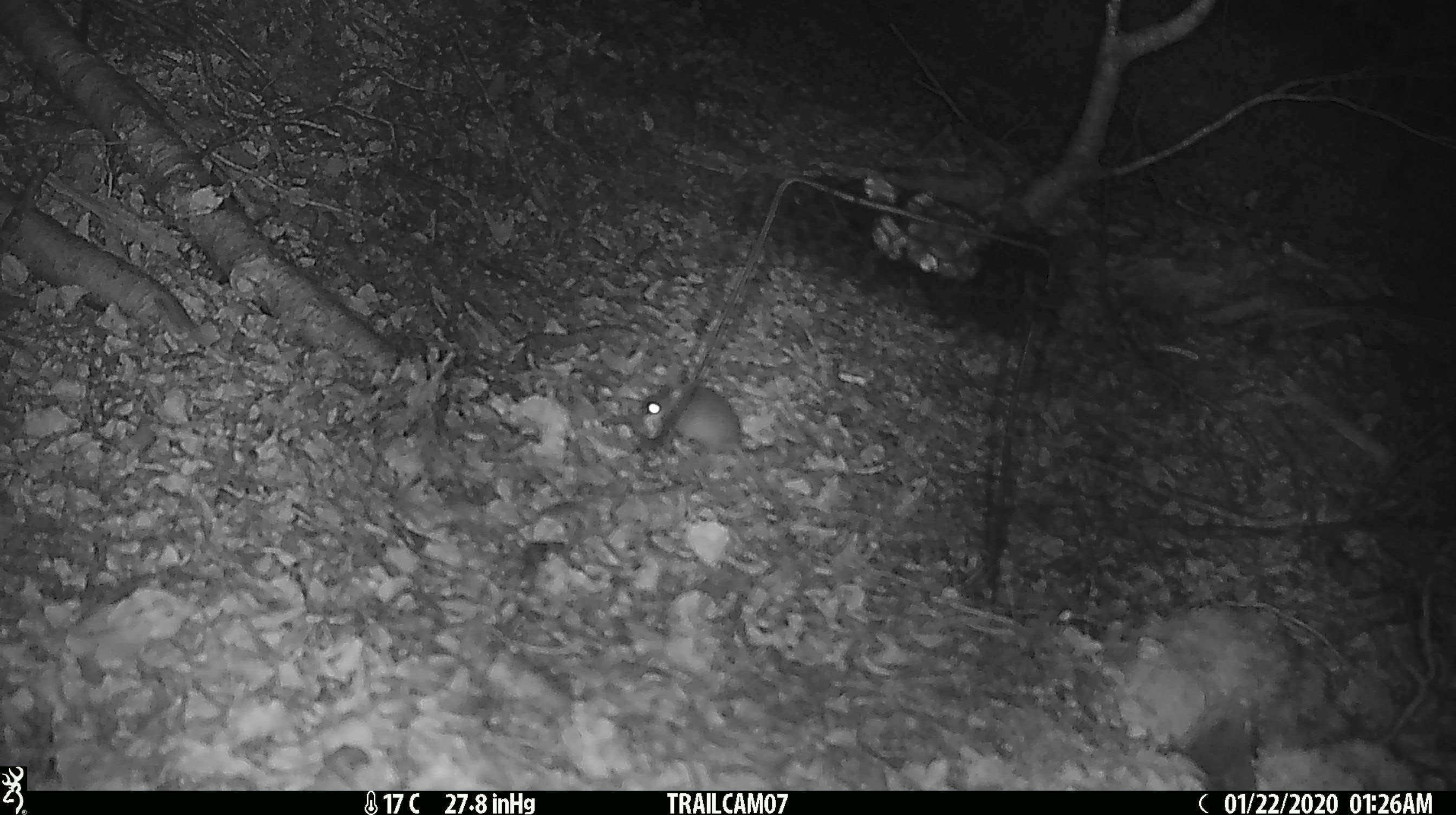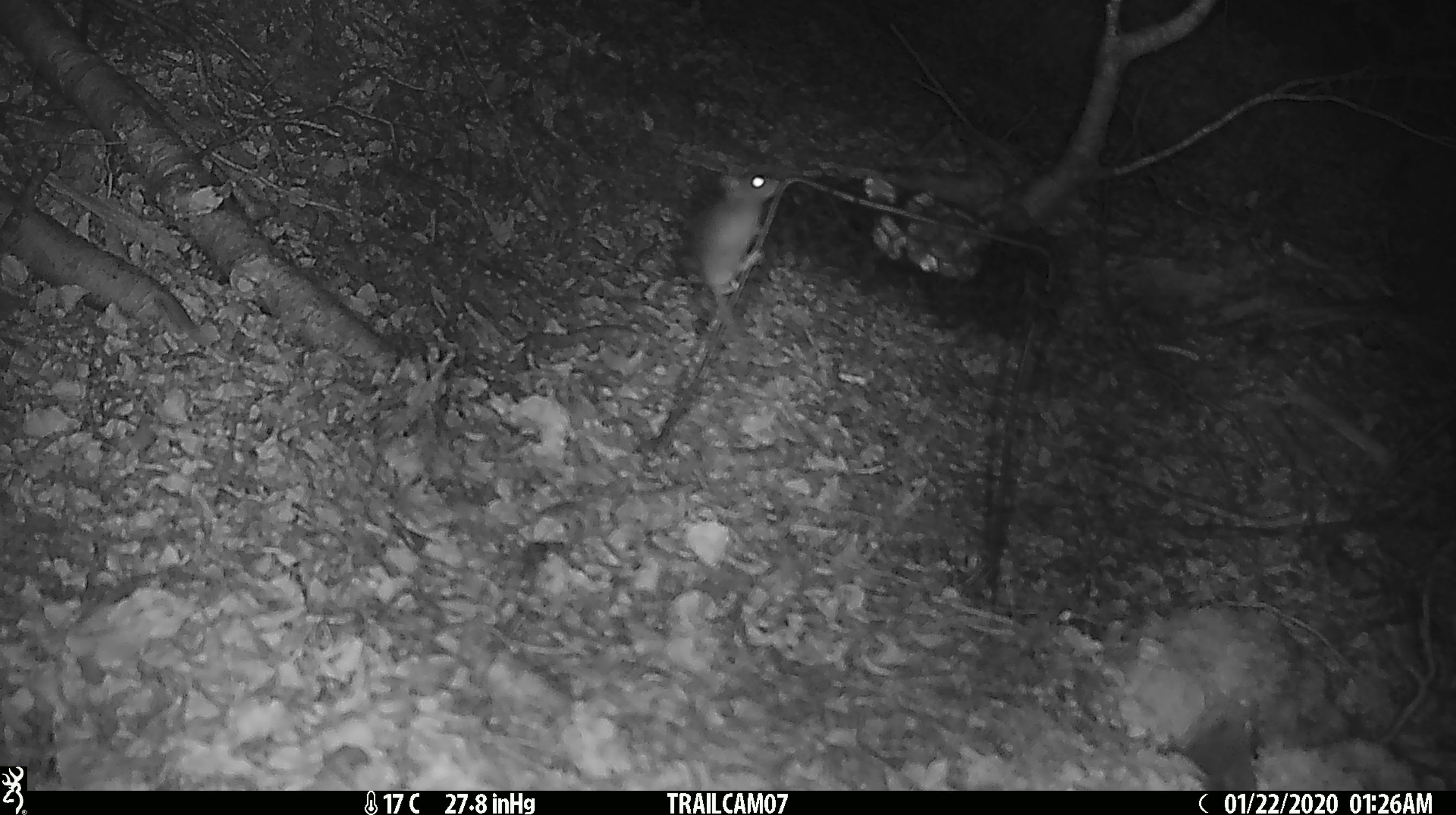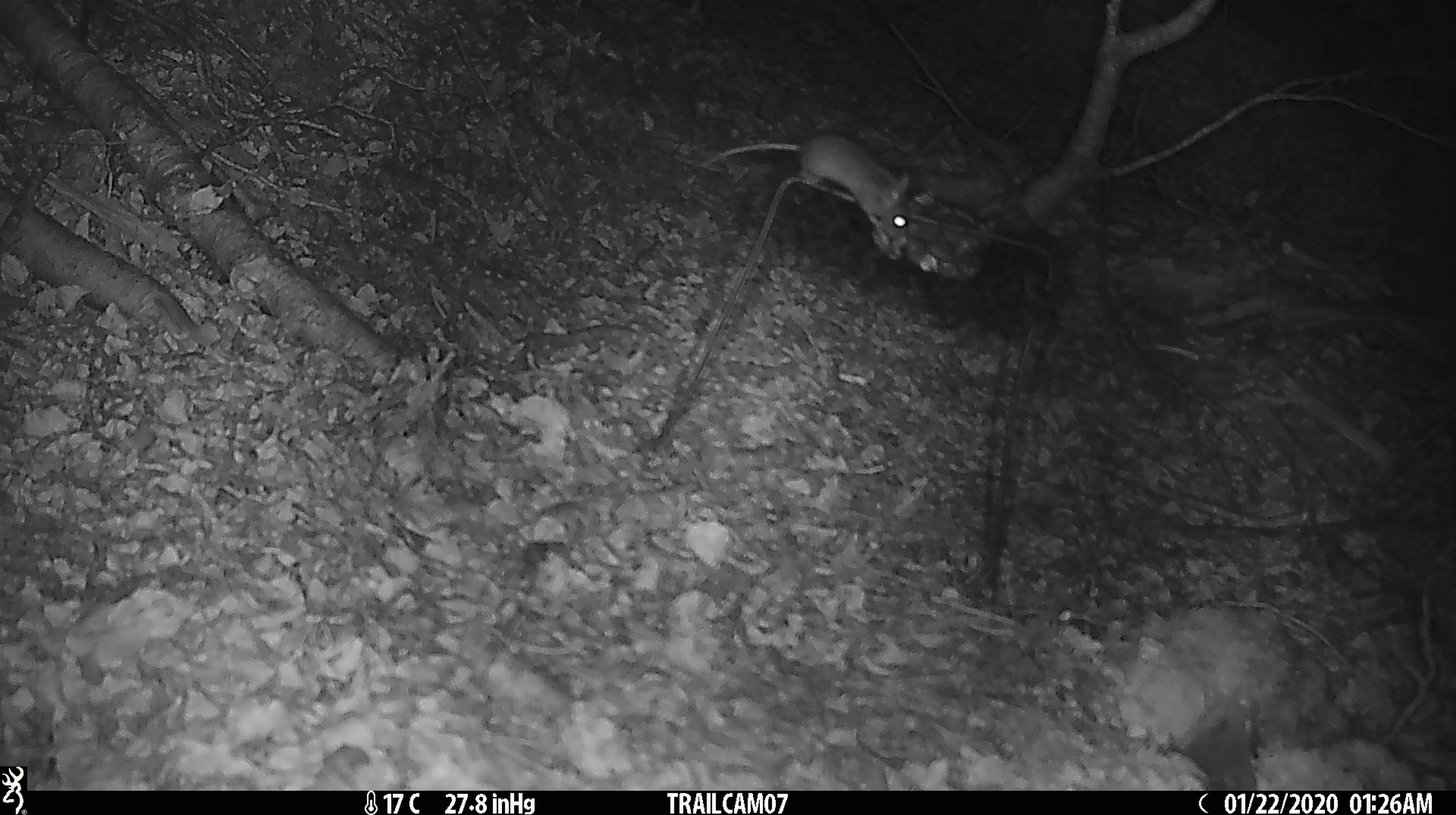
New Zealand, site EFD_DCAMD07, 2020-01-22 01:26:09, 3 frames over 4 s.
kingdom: Animalia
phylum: Chordata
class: Mammalia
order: Rodentia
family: Muridae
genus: Mus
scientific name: Mus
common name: mouse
Mouse (Mus).